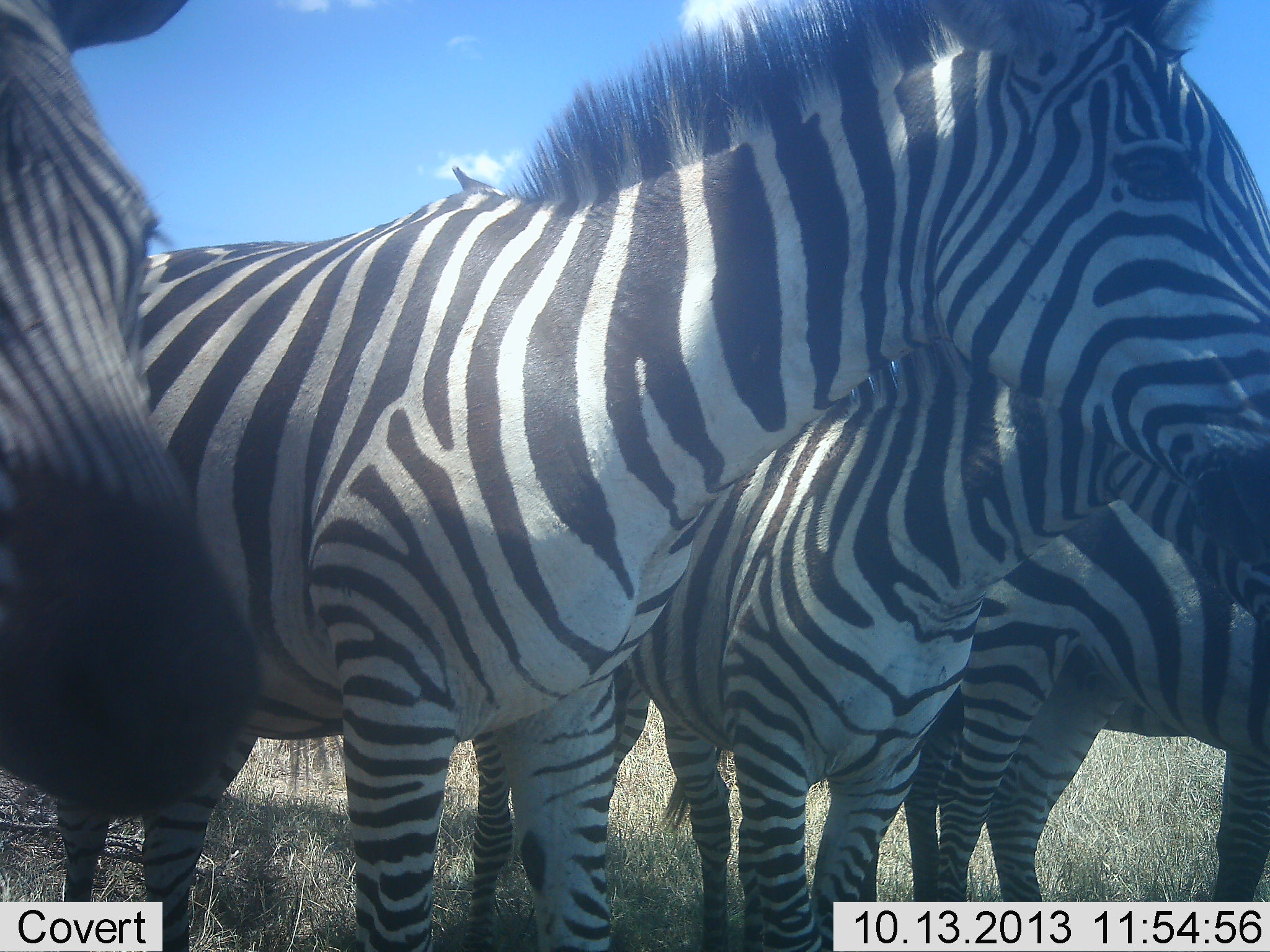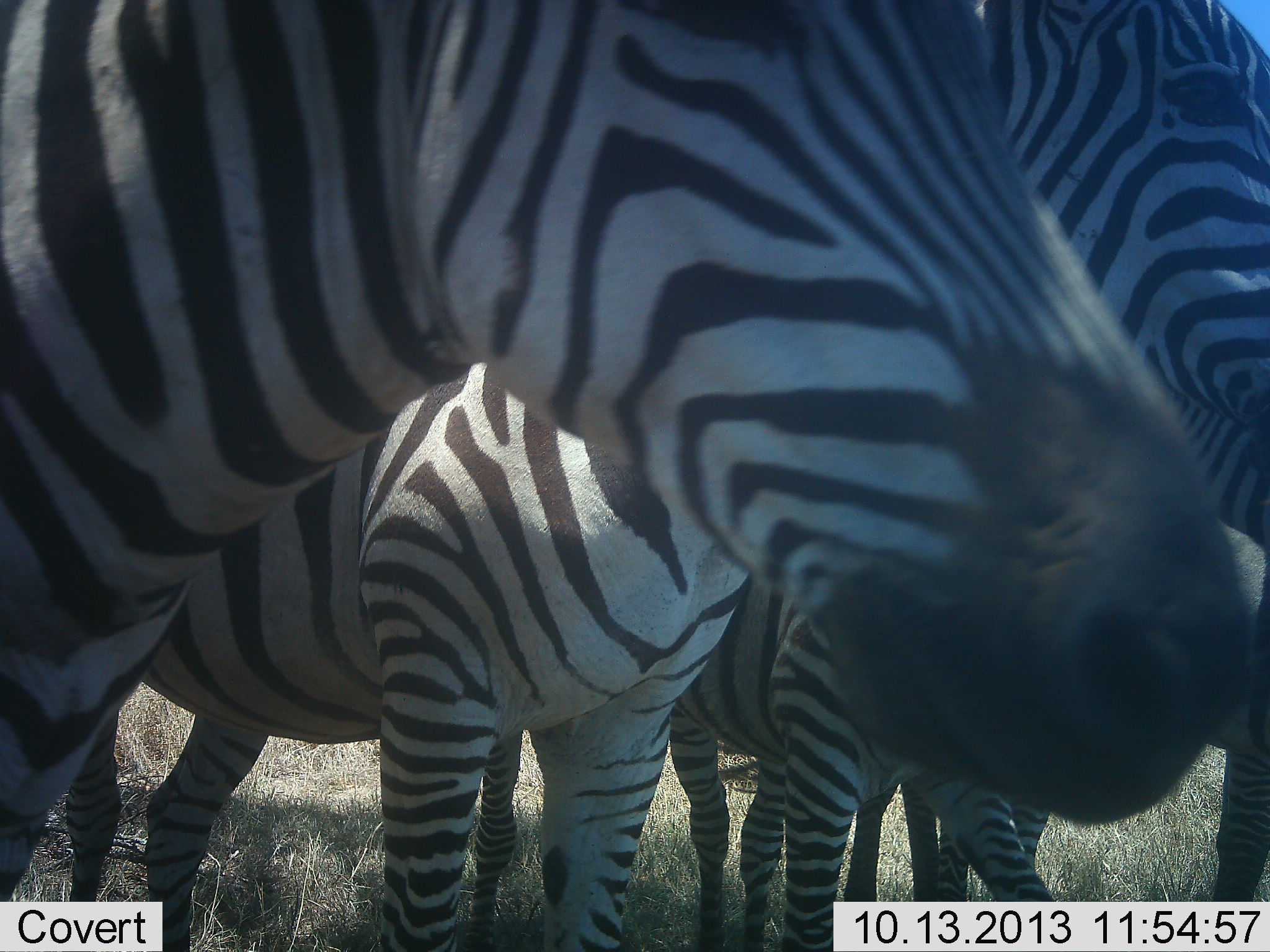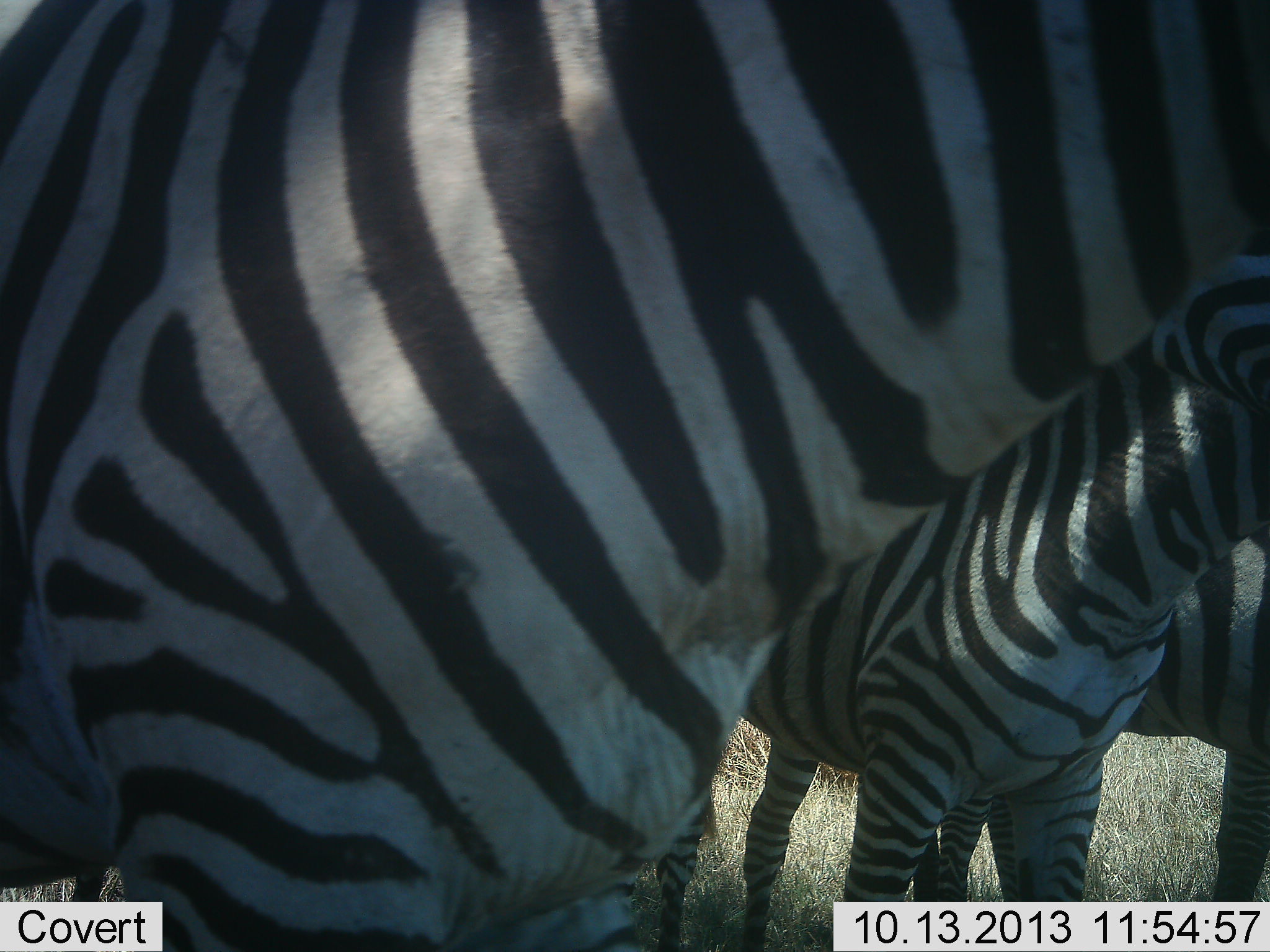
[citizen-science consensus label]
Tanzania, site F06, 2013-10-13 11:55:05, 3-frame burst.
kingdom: Animalia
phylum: Chordata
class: Mammalia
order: Perissodactyla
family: Equidae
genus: Equus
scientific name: Equus quagga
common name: plains zebra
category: zebra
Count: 5.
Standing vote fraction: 74%.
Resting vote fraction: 3%.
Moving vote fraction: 39%.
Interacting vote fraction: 10%.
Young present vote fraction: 13%.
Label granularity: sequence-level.